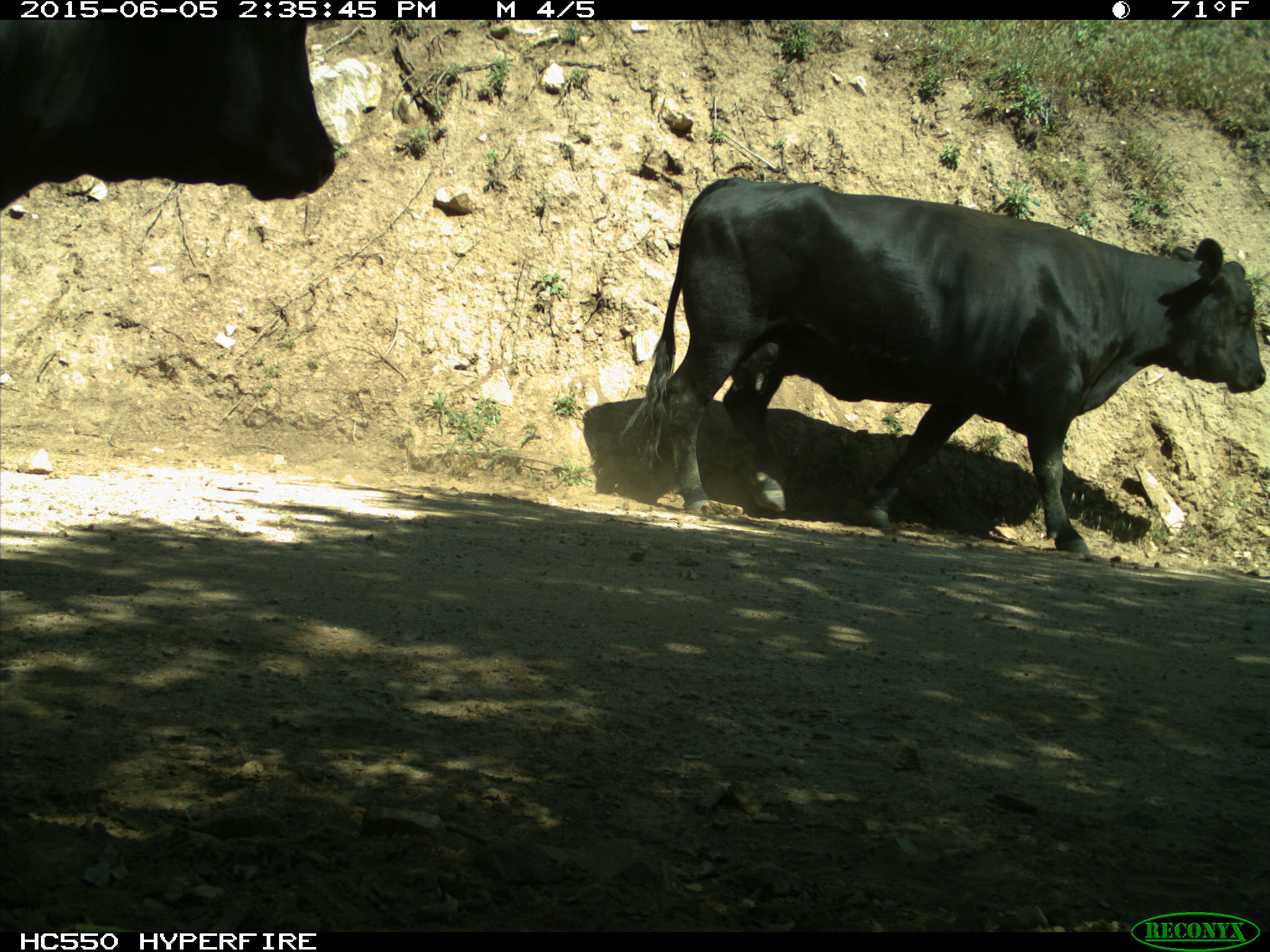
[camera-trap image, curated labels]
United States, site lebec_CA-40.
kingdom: Animalia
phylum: Chordata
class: Mammalia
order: Artiodactyla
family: Bovidae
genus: Bos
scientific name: Bos taurus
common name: domestic cow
Bos taurus (domestic cow).